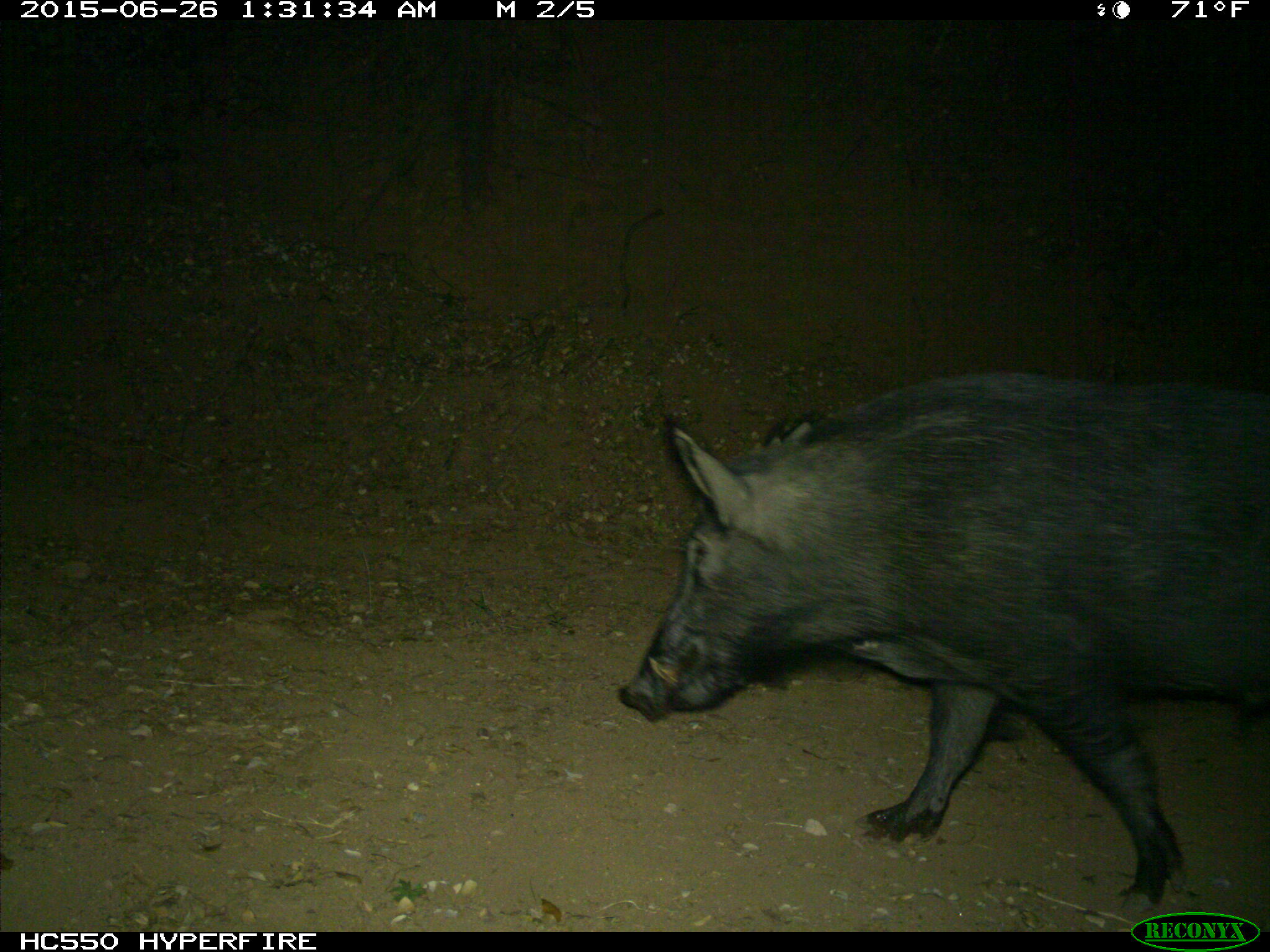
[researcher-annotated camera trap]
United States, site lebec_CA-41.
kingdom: Animalia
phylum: Chordata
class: Mammalia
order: Artiodactyla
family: Suidae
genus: Sus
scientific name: Sus scrofa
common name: wild boar